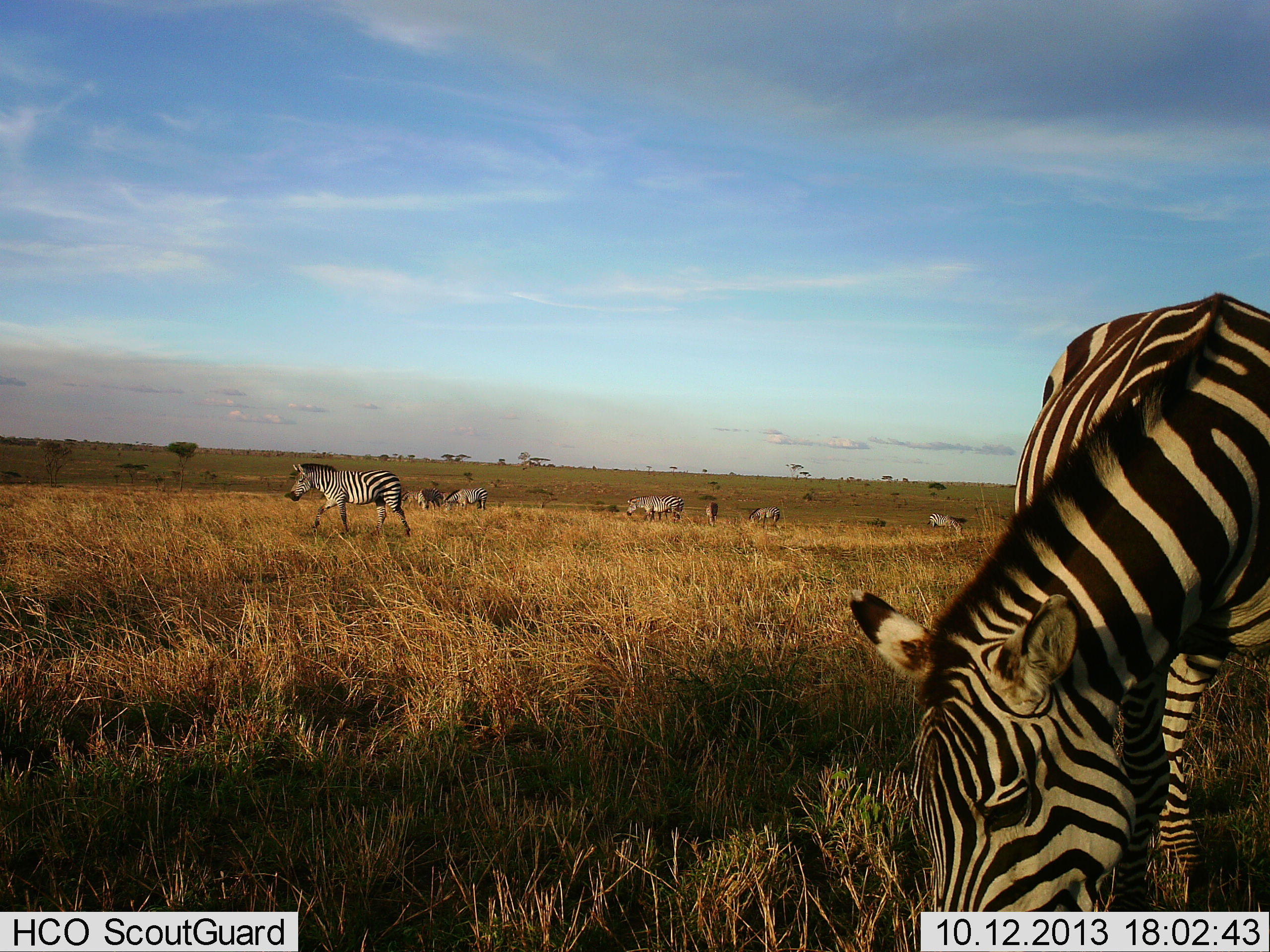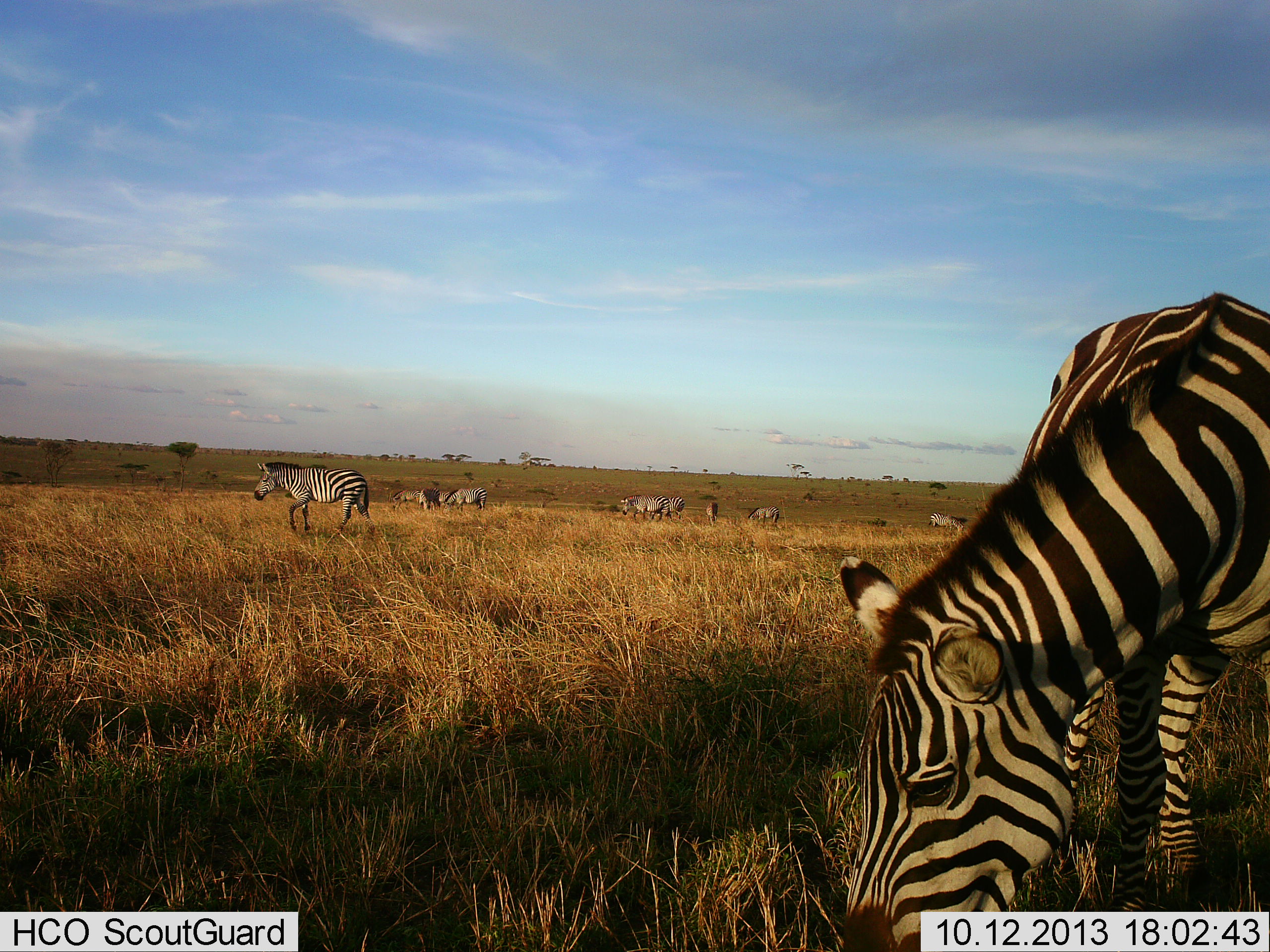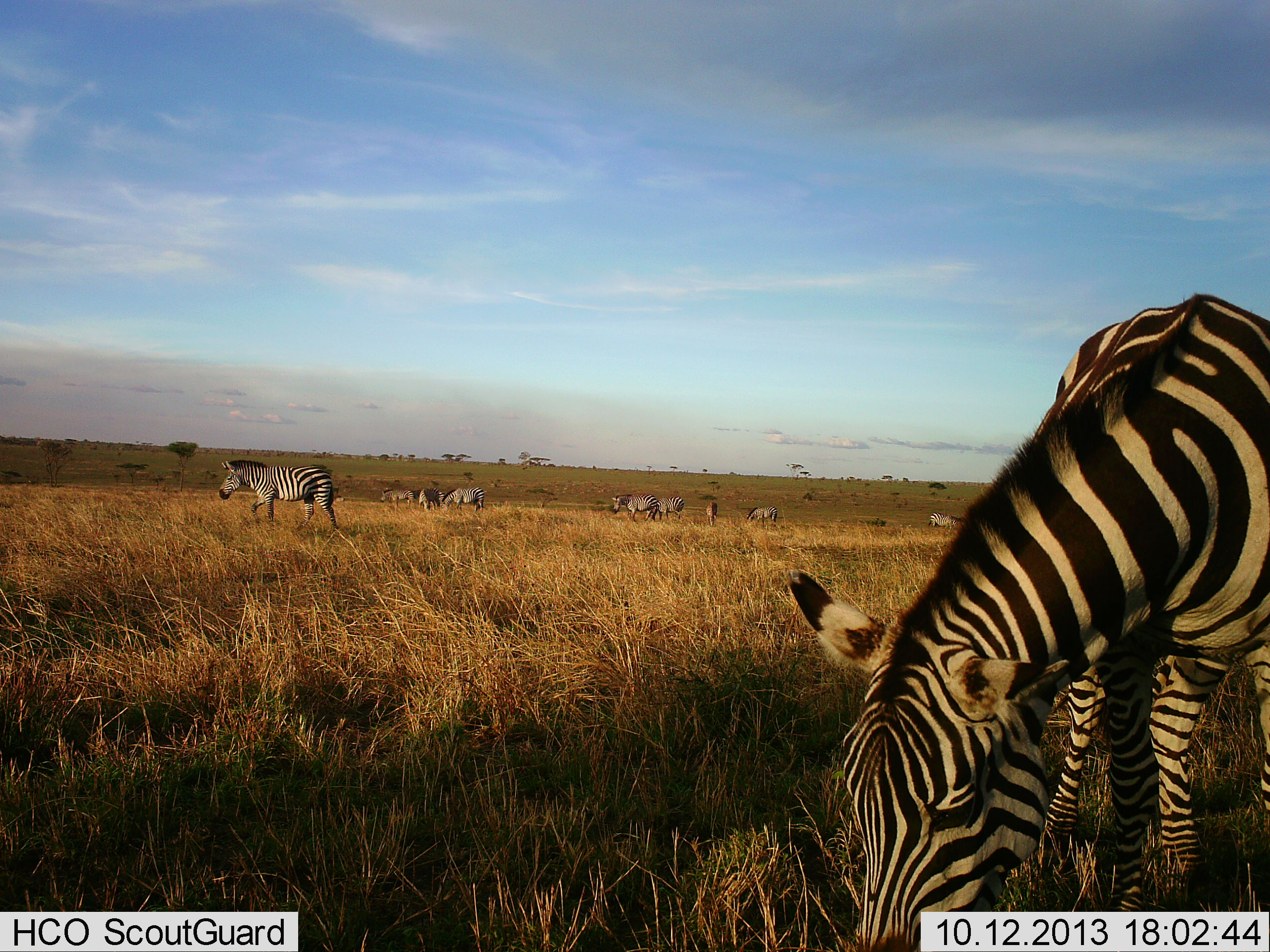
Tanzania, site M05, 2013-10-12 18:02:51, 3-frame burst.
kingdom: Animalia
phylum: Chordata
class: Mammalia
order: Perissodactyla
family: Equidae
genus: Equus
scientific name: Equus quagga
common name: plains zebra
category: zebra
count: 10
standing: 40%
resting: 0%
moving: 70%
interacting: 10%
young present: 0%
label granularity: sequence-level